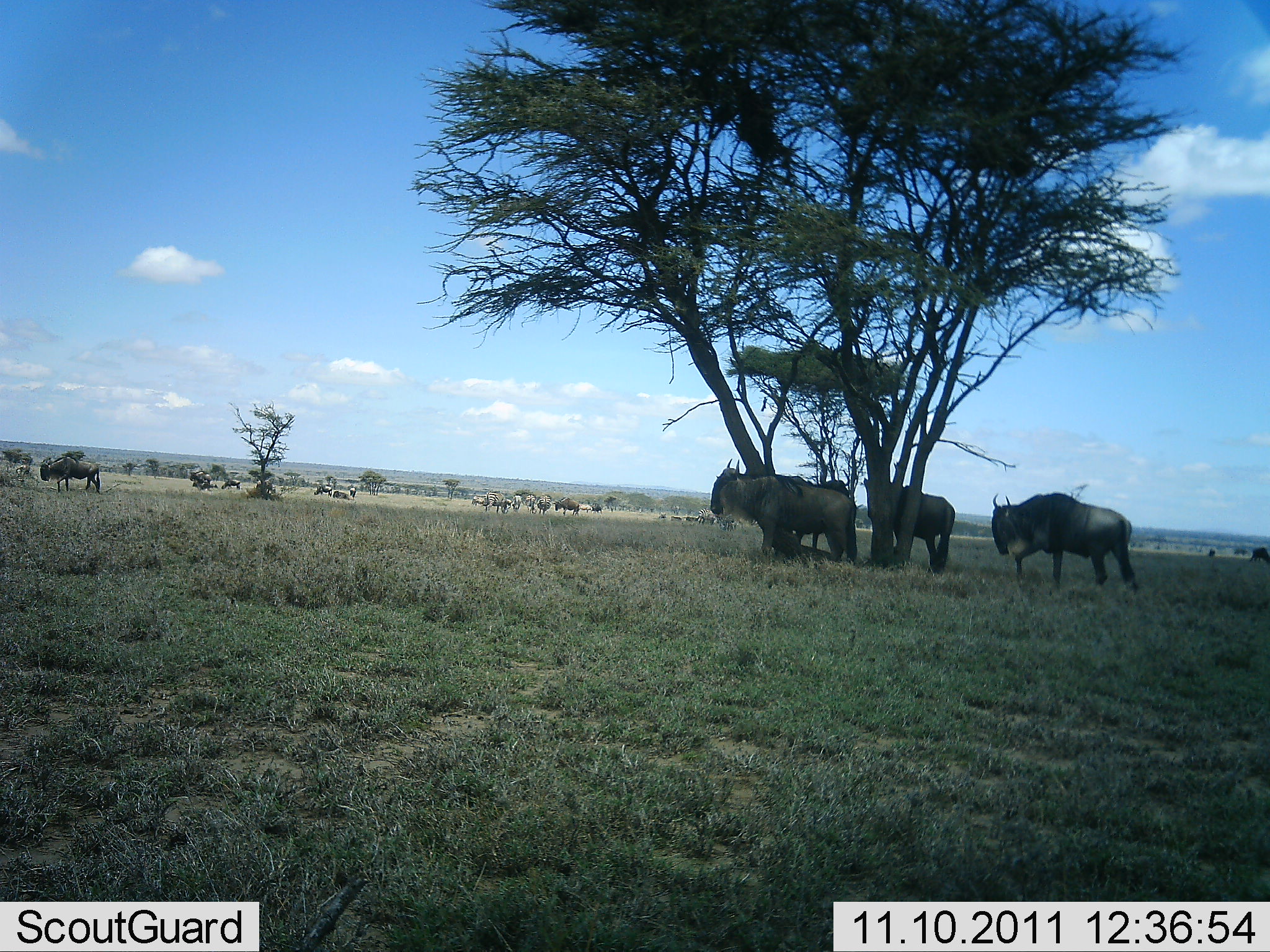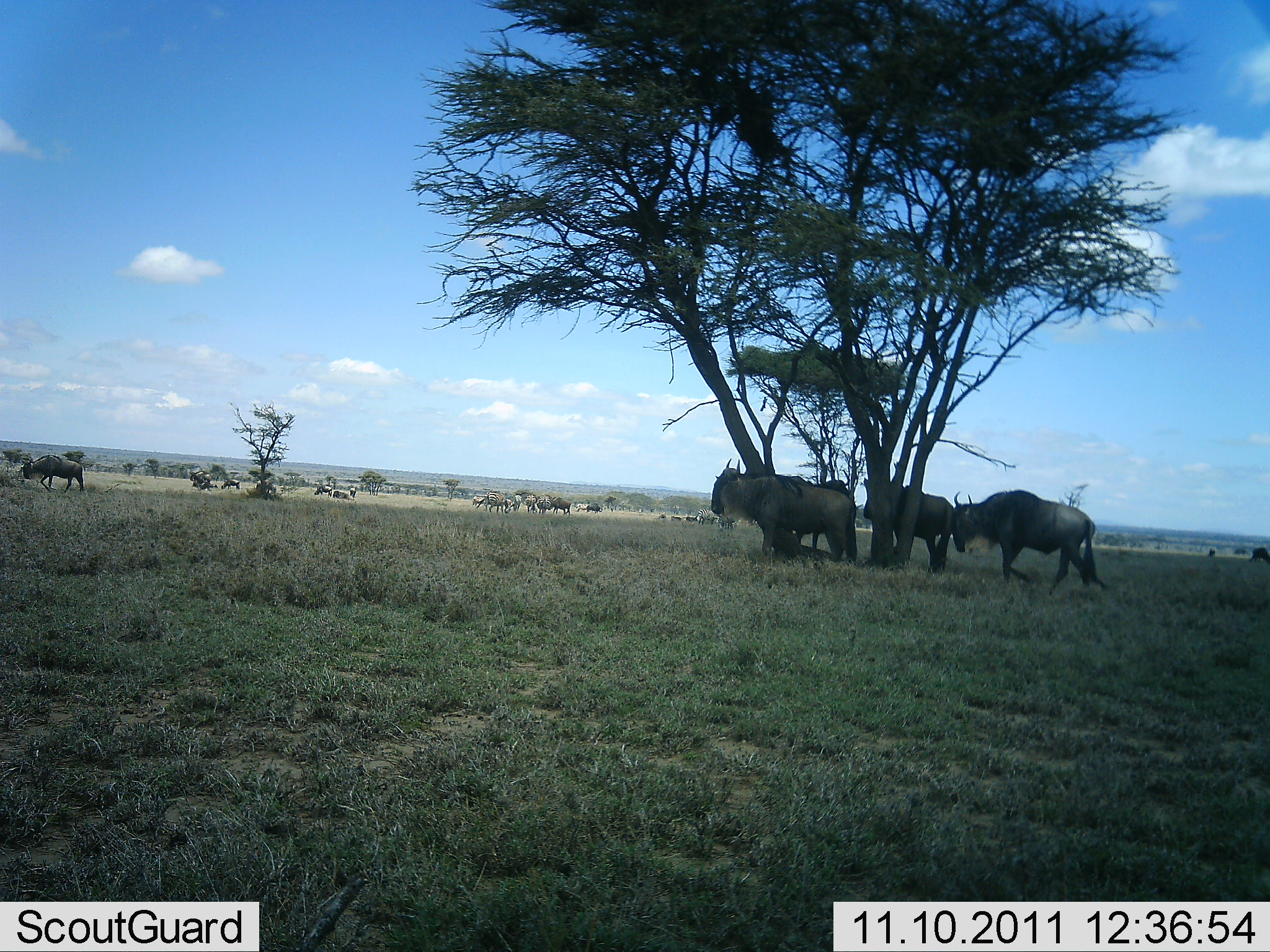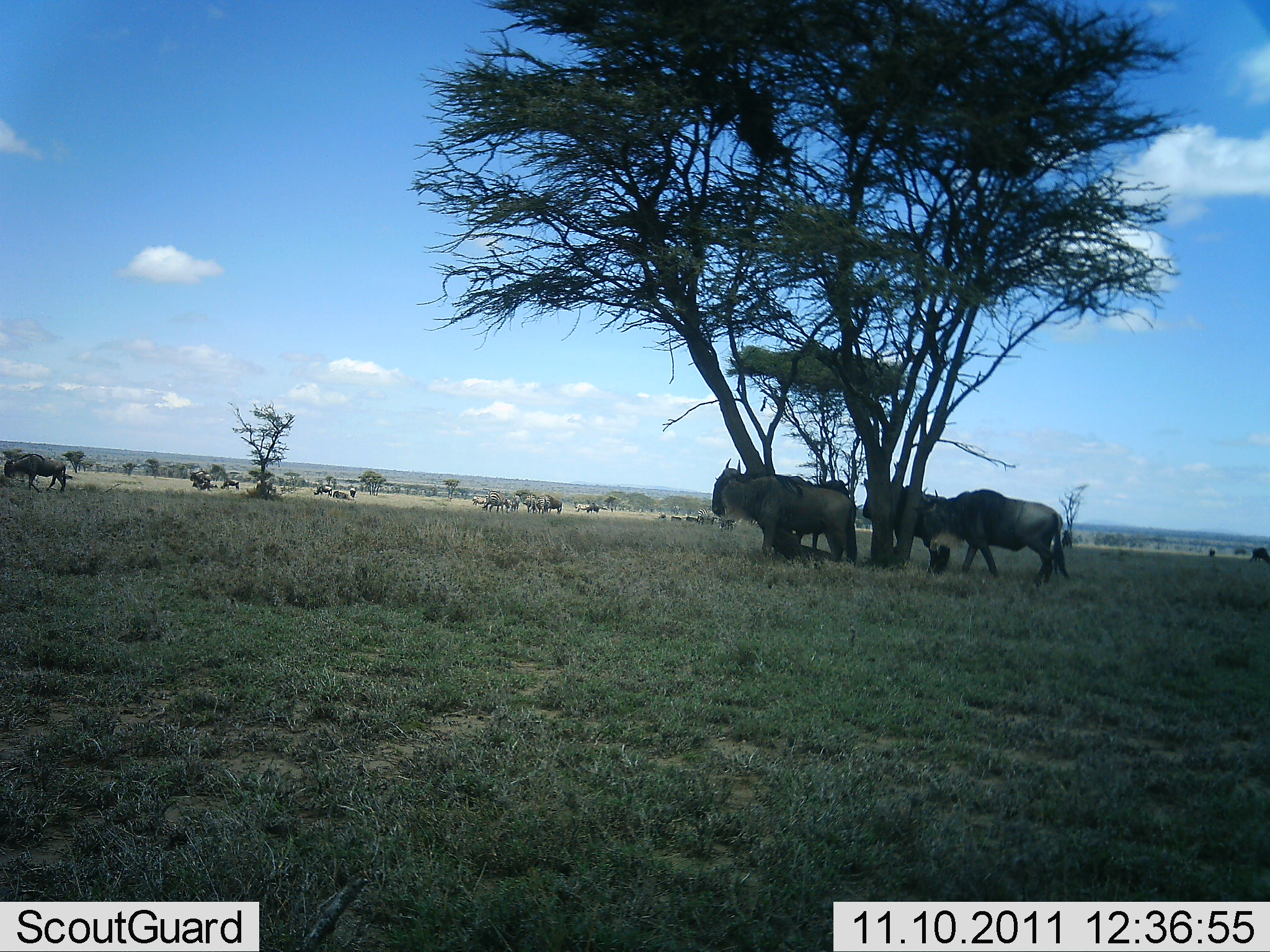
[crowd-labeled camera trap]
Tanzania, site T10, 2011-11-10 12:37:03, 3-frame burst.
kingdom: Animalia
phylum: Chordata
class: Mammalia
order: Artiodactyla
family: Bovidae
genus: Connochaetes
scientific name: Connochaetes taurinus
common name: blue wildebeest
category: wildebeest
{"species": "wildebeest (blue wildebeest) (Connochaetes taurinus)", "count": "11-50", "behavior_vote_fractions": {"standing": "73%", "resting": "18%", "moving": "82%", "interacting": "0%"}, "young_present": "0%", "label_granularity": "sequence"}